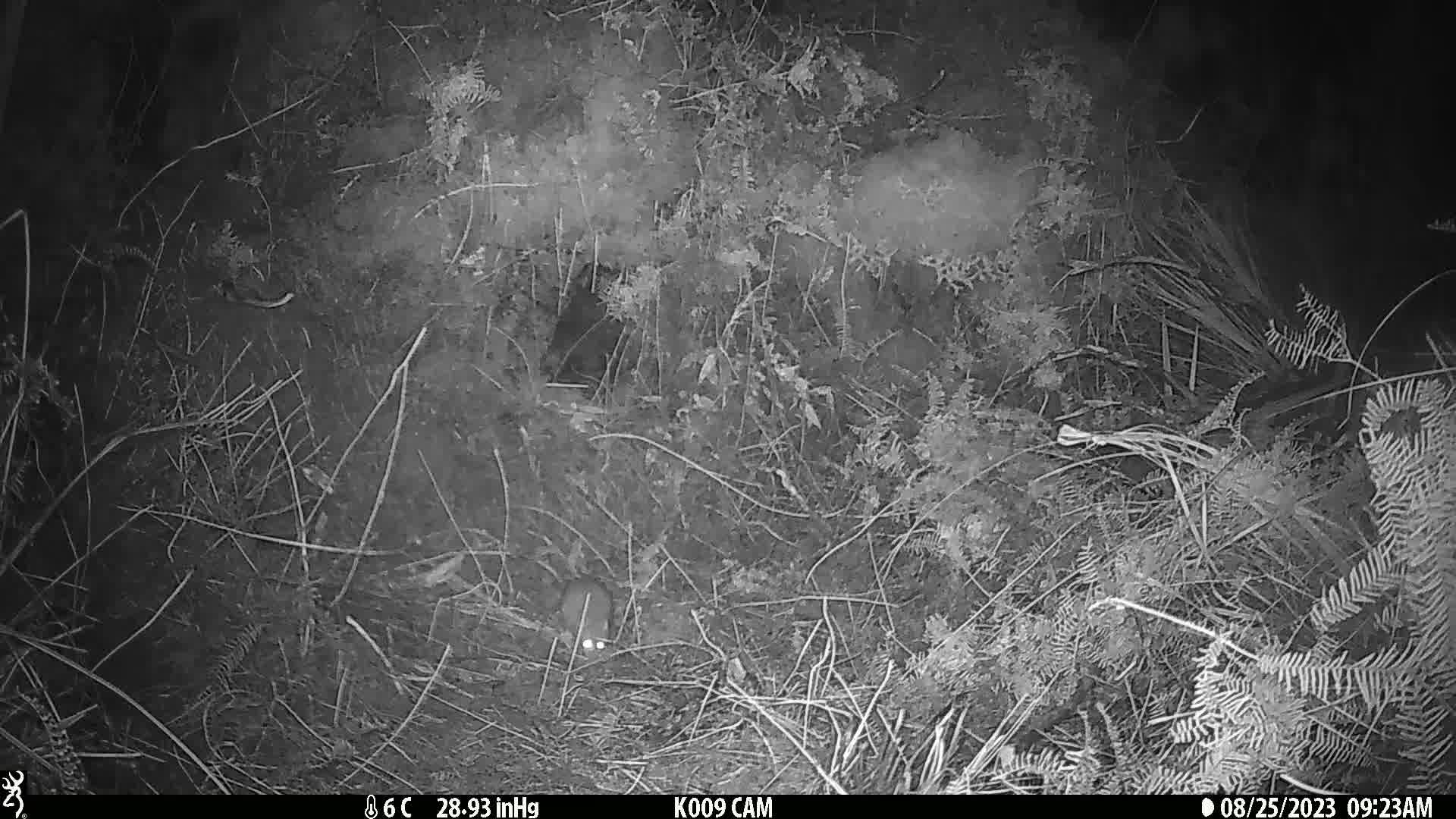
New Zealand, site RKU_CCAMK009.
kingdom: Animalia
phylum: Chordata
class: Mammalia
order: Rodentia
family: Muridae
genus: Rattus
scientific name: Rattus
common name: rat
Rat (Rattus).